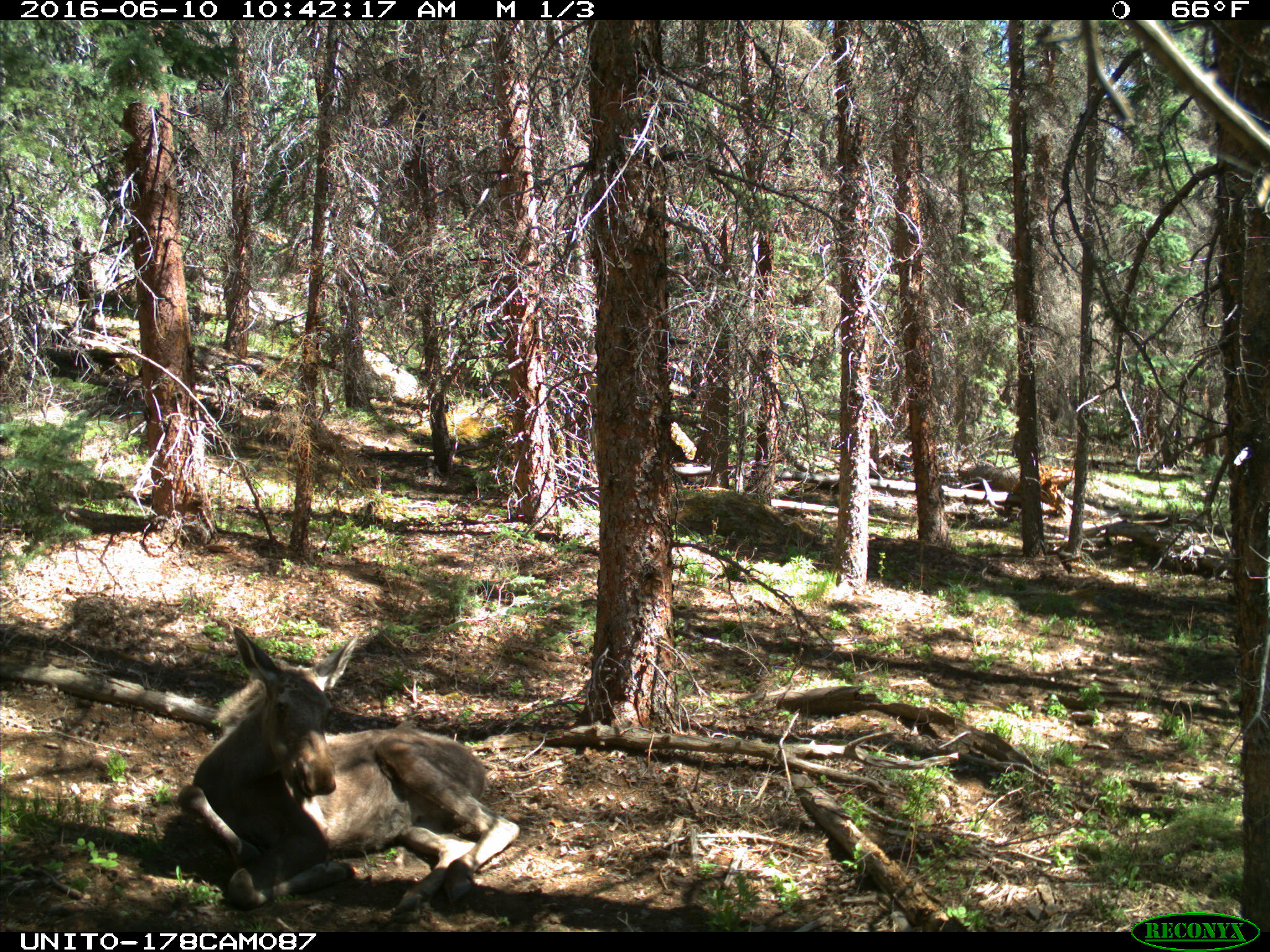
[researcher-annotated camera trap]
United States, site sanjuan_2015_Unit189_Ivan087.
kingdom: Animalia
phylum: Chordata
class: Mammalia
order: Artiodactyla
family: Cervidae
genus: Alces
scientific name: Alces alces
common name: moose